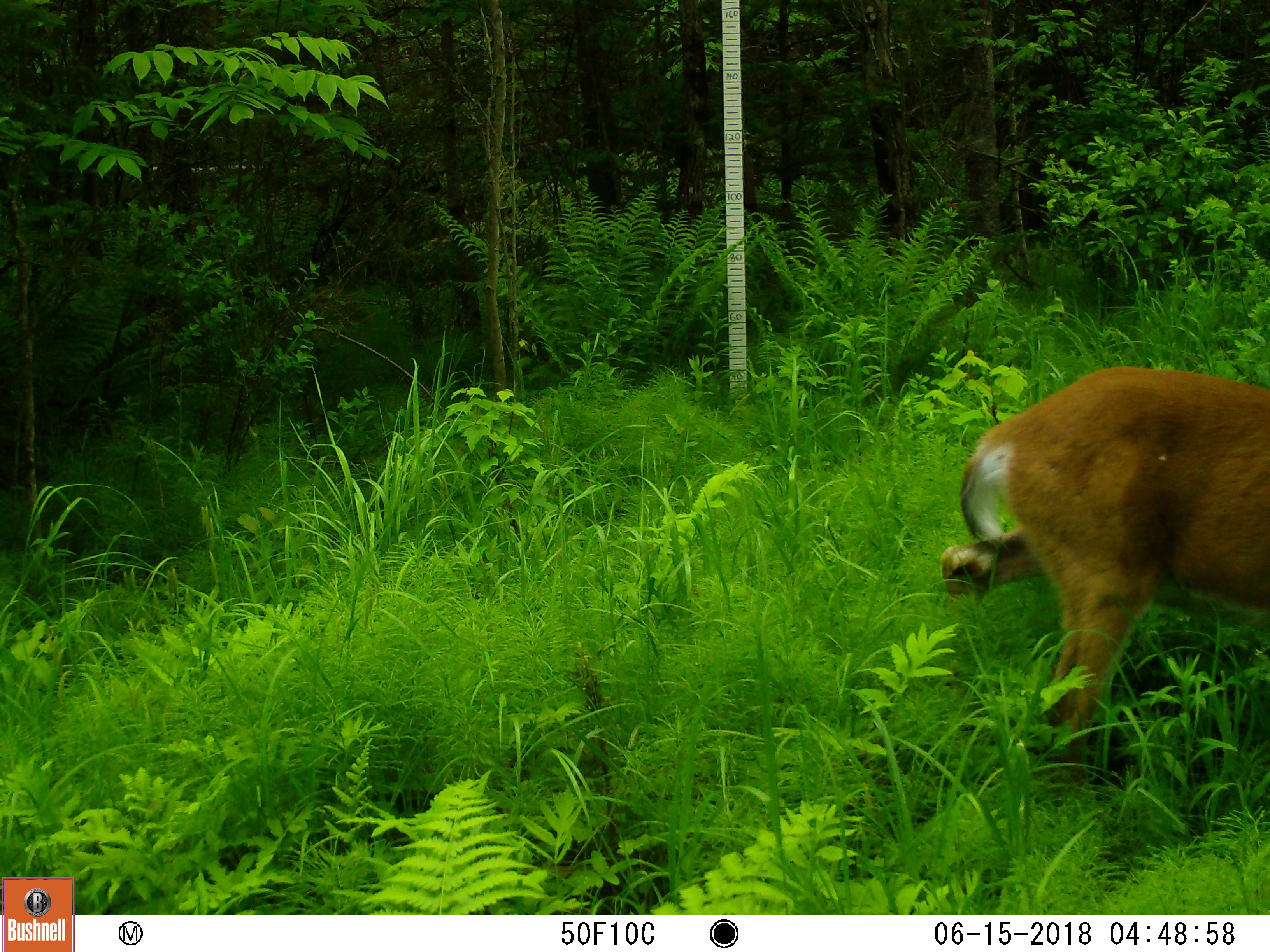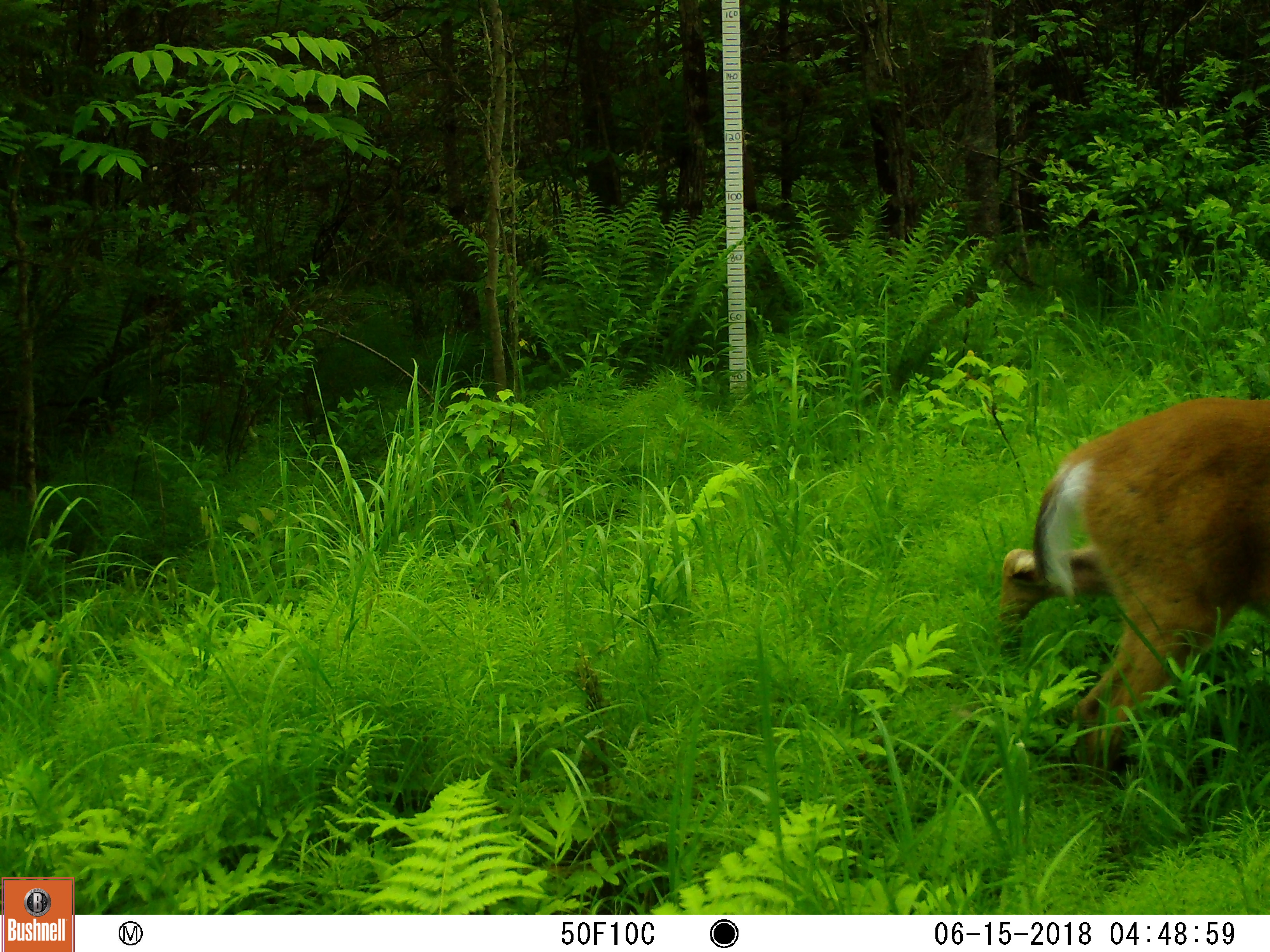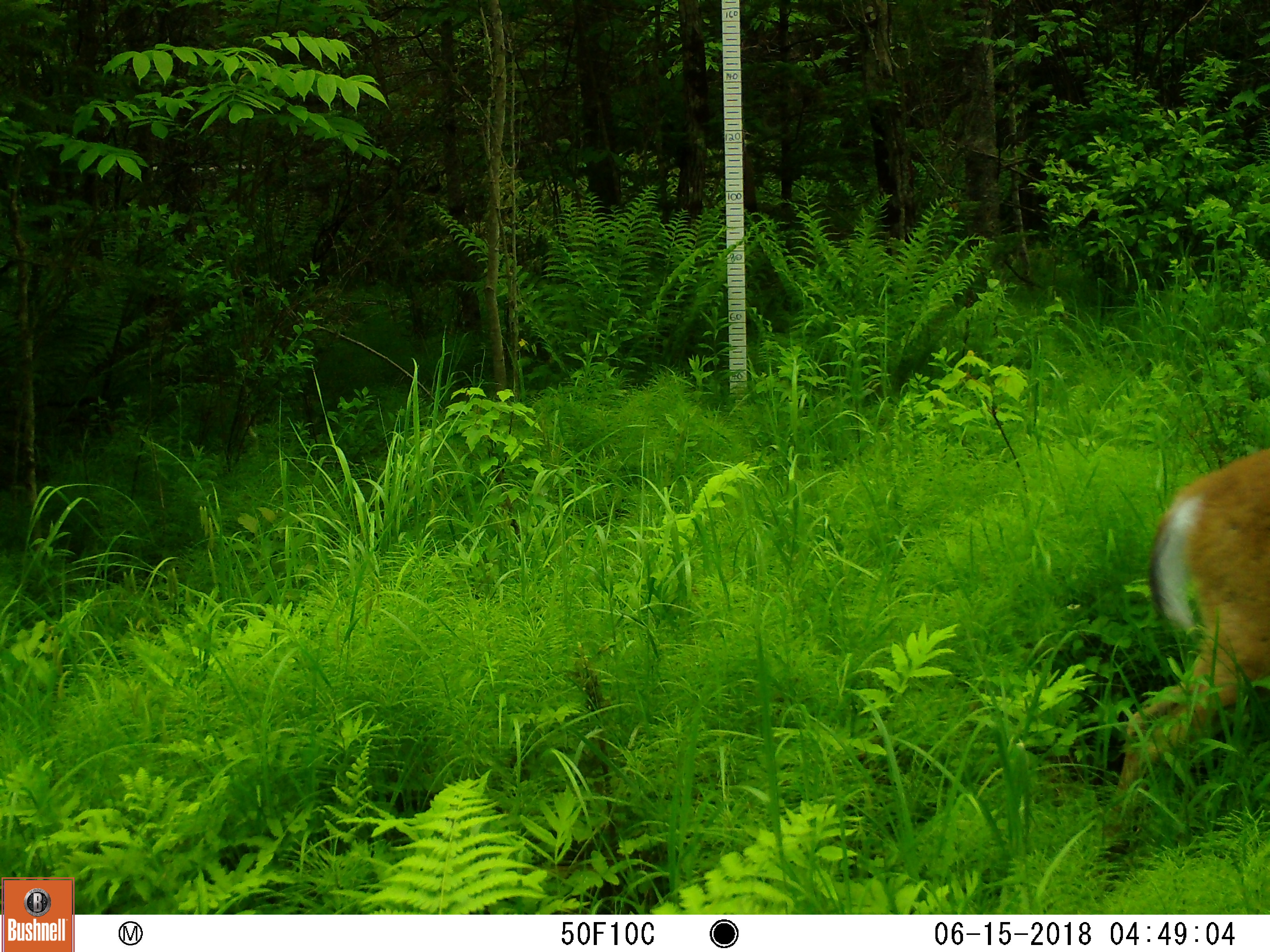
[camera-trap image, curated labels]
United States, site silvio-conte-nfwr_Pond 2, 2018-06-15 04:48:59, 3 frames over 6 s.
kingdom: Animalia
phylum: Chordata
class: Mammalia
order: Artiodactyla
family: Cervidae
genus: Odocoileus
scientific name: Odocoileus virginianus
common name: white-tailed deer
White-tailed deer (Odocoileus virginianus).